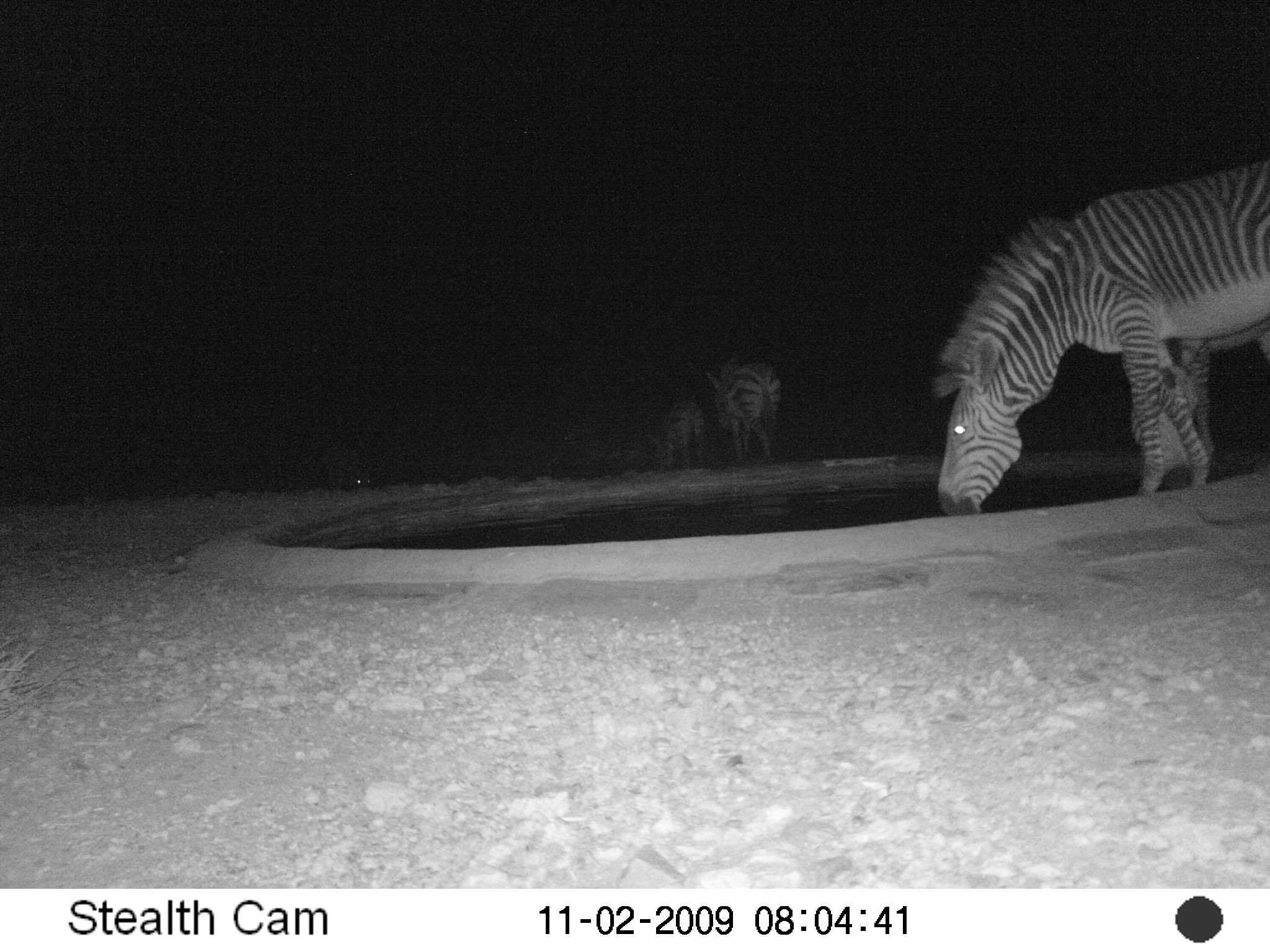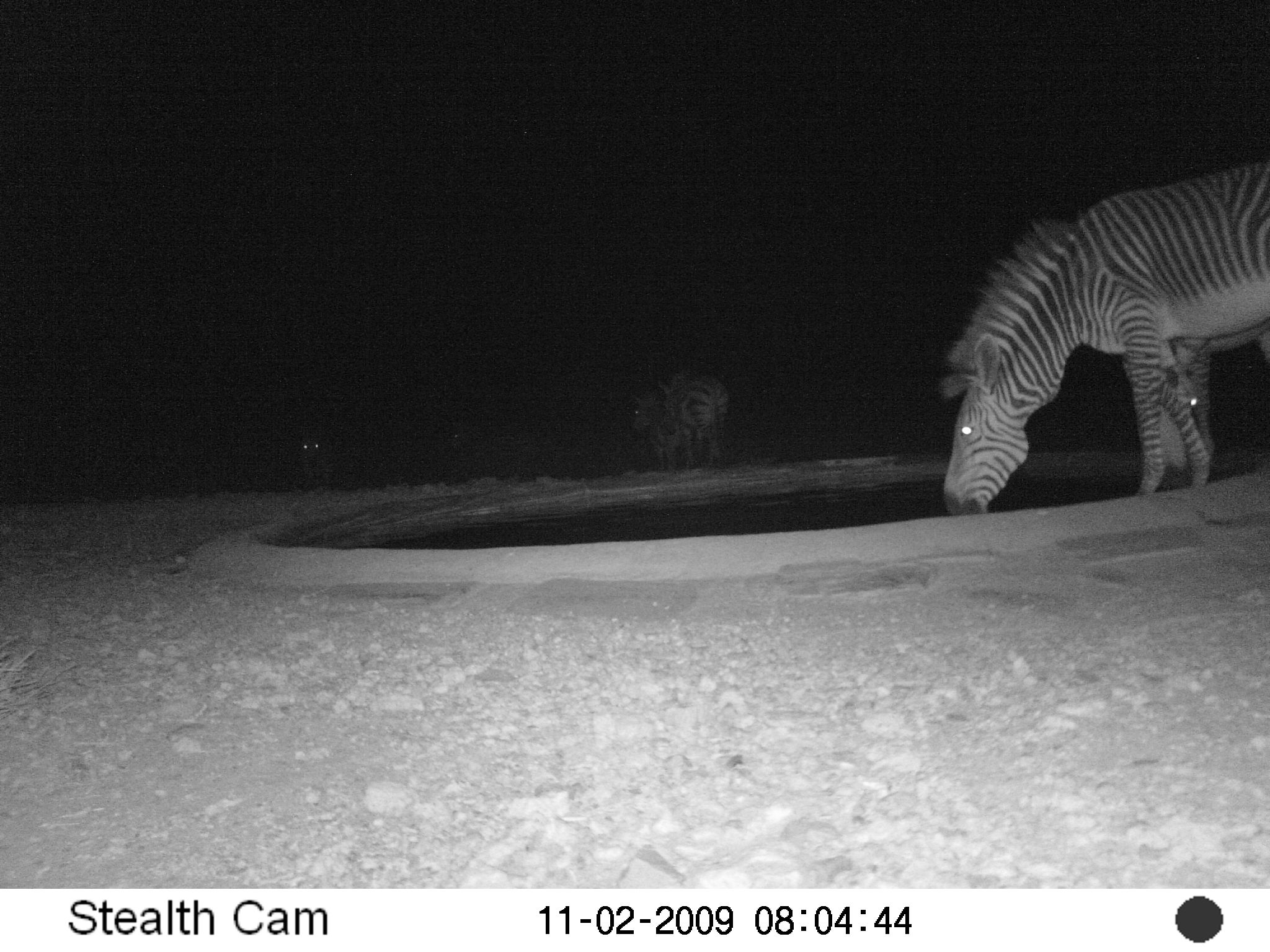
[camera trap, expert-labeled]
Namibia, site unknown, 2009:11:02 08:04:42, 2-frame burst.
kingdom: Animalia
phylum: Chordata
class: Mammalia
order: Perissodactyla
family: Equidae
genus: Equus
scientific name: Equus zebra hartmannae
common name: hartmann's mountain zebra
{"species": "Equus zebra hartmannae (hartmann's mountain zebra)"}